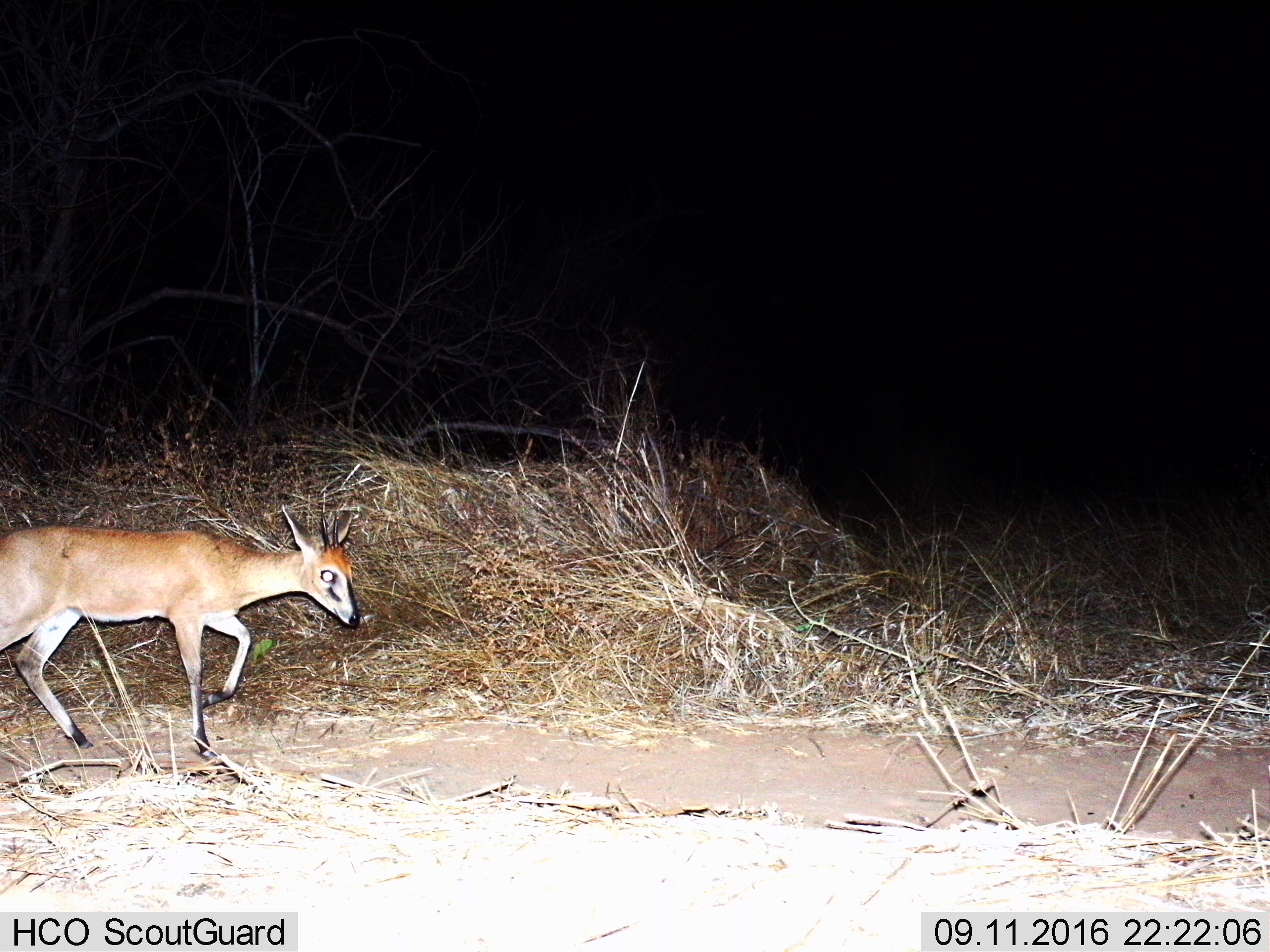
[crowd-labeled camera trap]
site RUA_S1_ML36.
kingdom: Animalia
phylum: Chordata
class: Mammalia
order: Artiodactyla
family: Bovidae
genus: Sylvicapra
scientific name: Sylvicapra grimmia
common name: common duiker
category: duikercommongrey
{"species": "duikercommongrey (common duiker) (Sylvicapra grimmia)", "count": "1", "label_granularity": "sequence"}